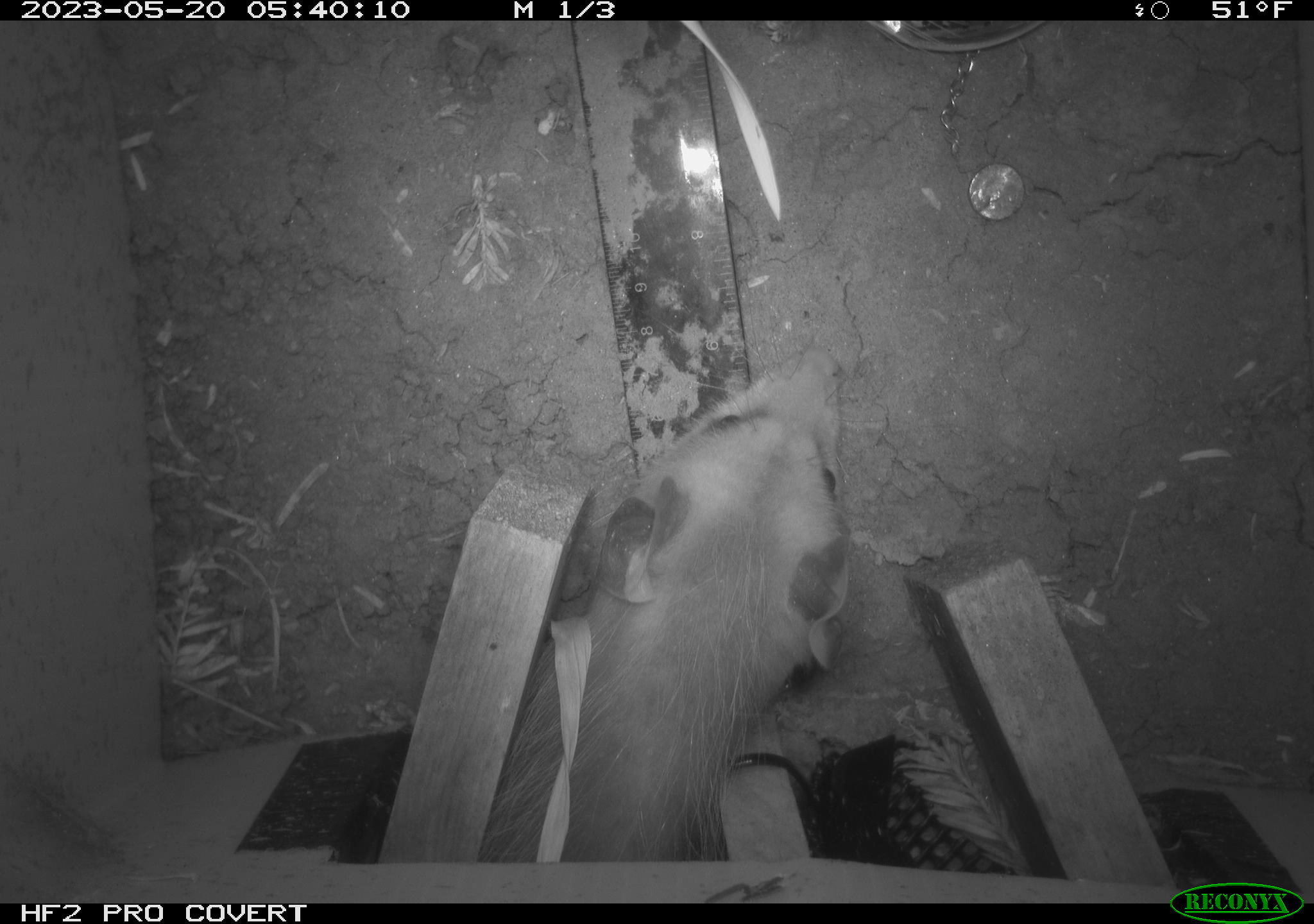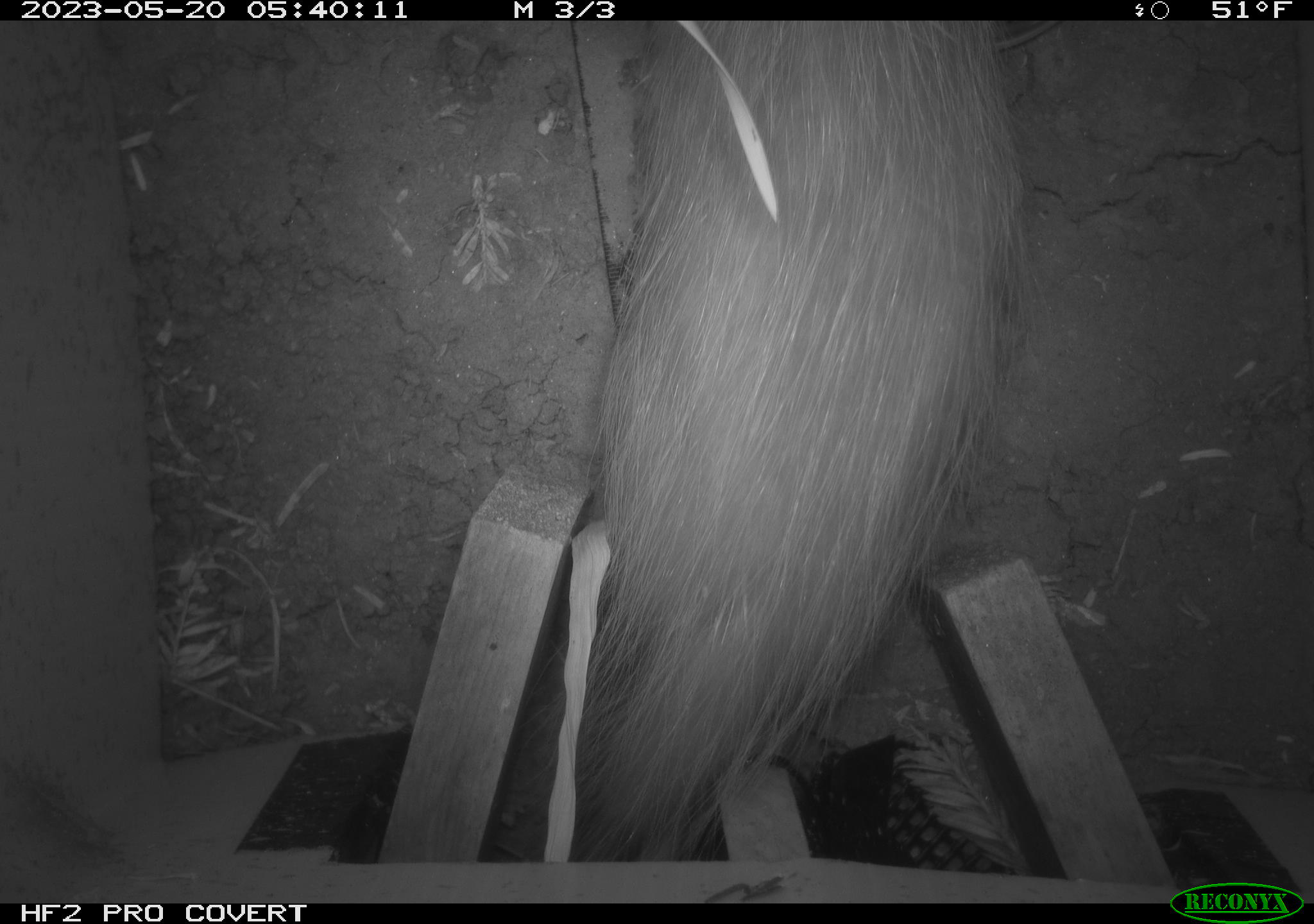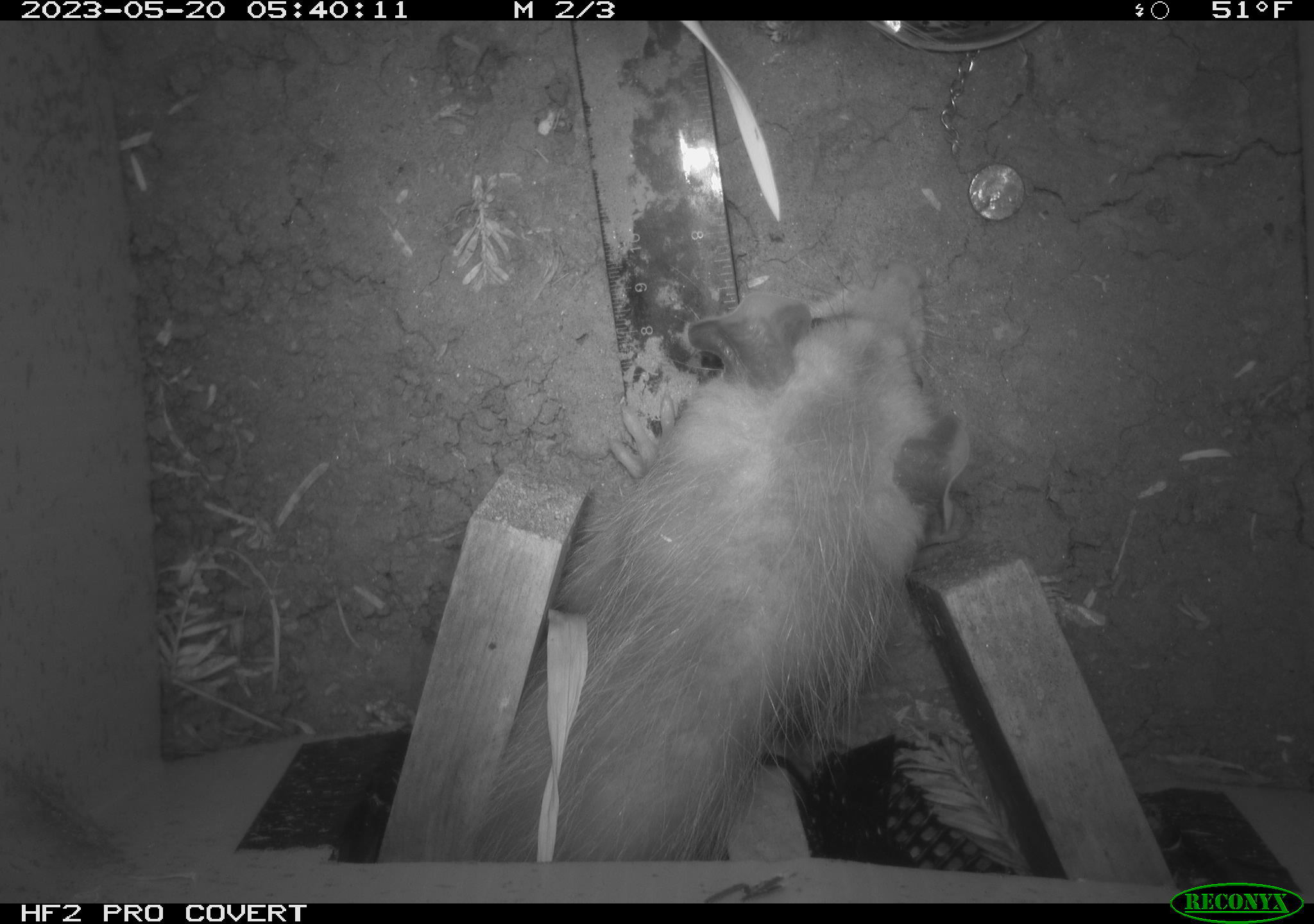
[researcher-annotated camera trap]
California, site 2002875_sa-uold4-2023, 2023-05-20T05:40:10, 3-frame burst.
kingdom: Animalia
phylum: Chordata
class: Mammalia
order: Didelphimorphia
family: Didelphidae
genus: Didelphis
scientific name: Didelphis virginiana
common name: virginia opossum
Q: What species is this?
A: Virginia opossum (Didelphis virginiana).